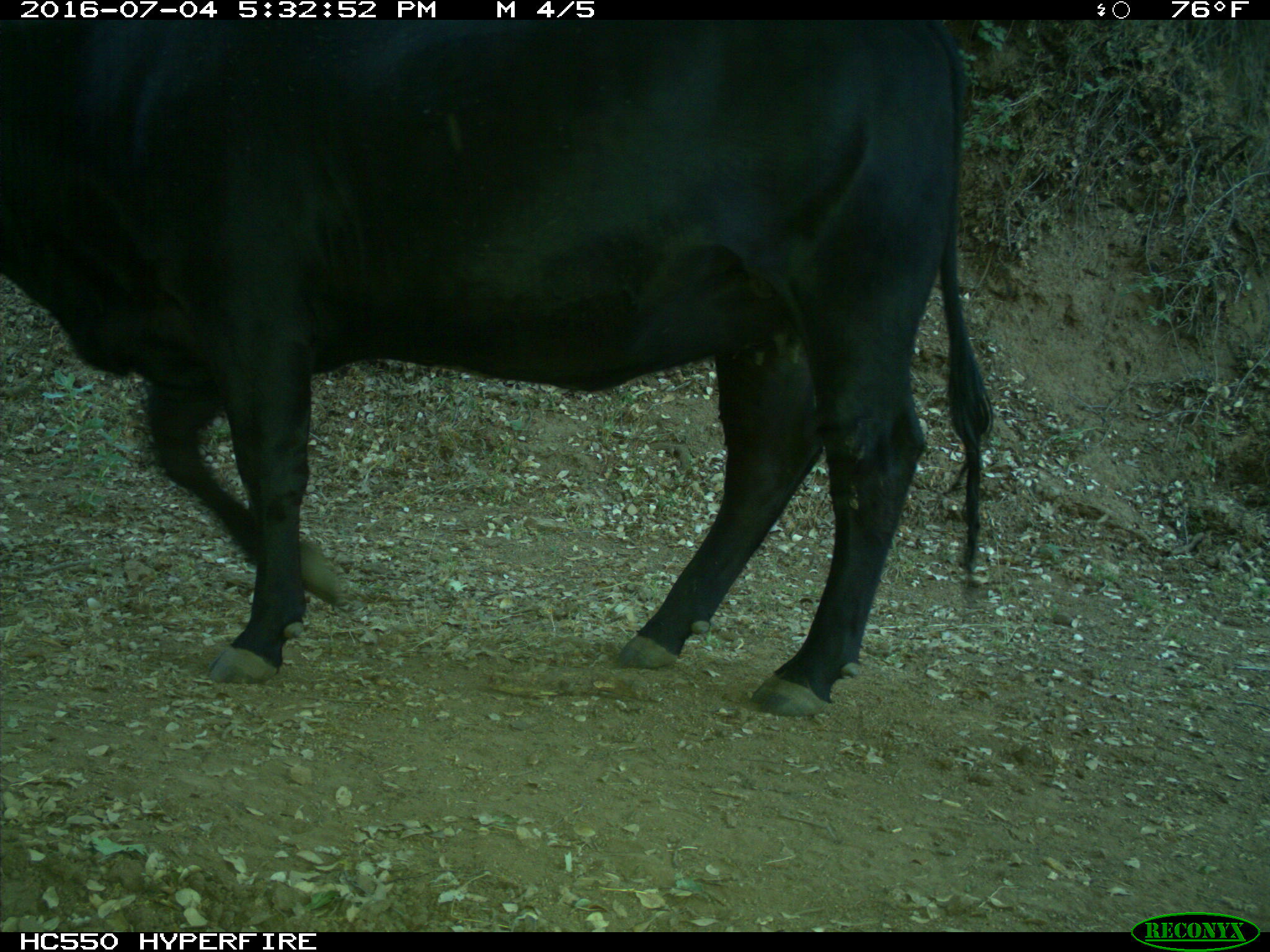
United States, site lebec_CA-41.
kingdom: Animalia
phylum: Chordata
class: Mammalia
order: Artiodactyla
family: Bovidae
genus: Bos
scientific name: Bos taurus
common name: domestic cow